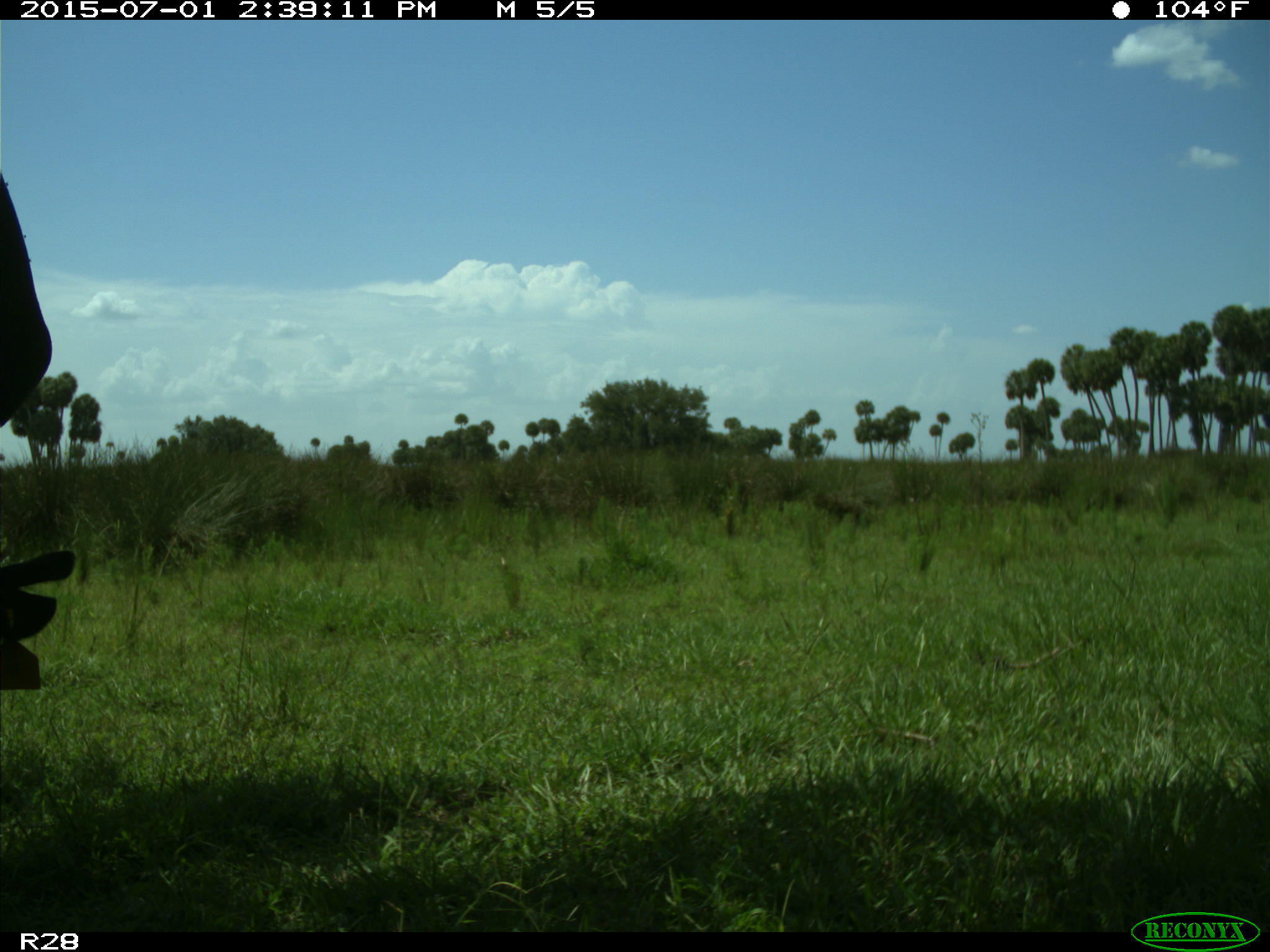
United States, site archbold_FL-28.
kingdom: Animalia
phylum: Chordata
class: Mammalia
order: Artiodactyla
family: Bovidae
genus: Bos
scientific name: Bos taurus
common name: domestic cow